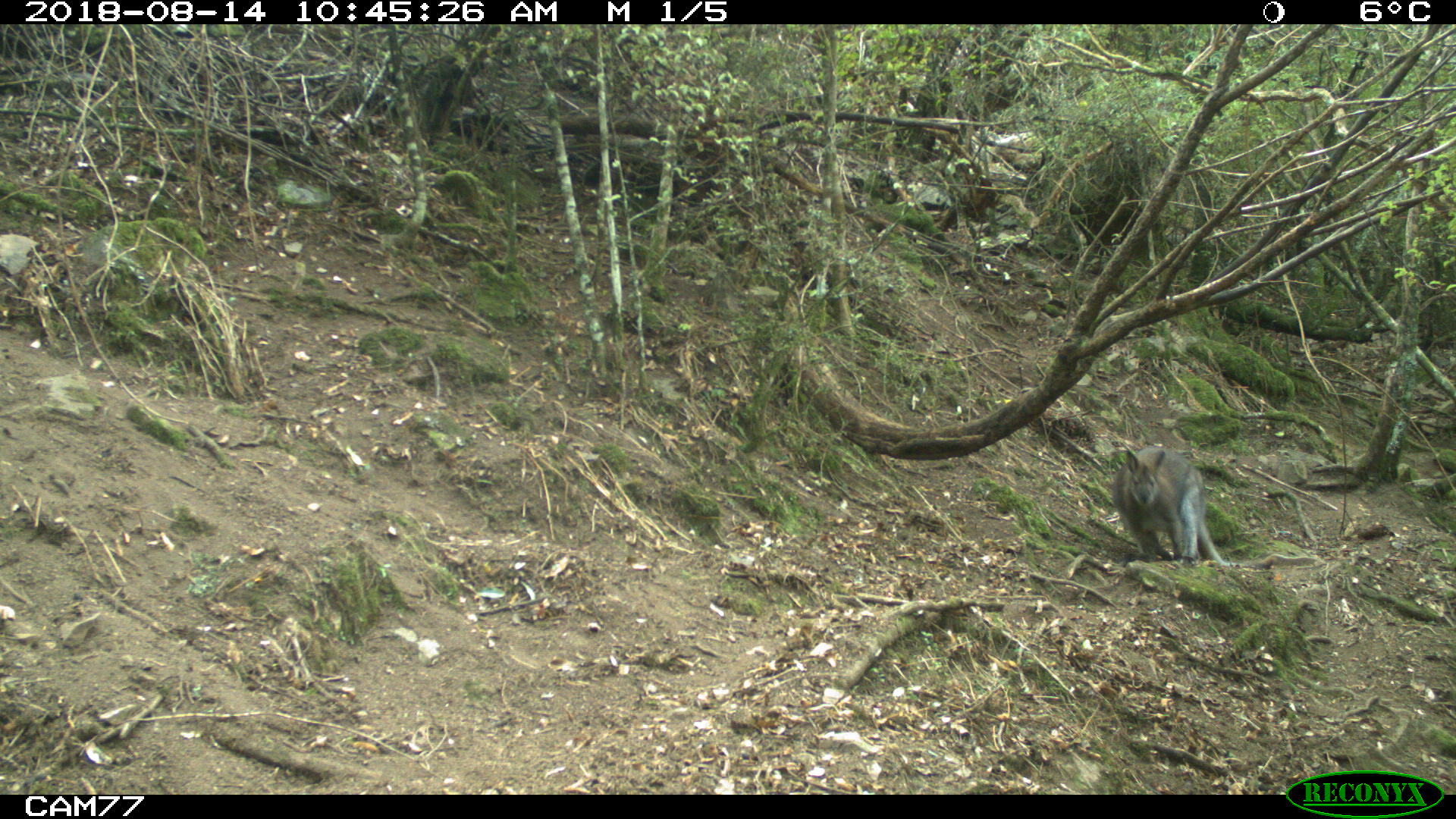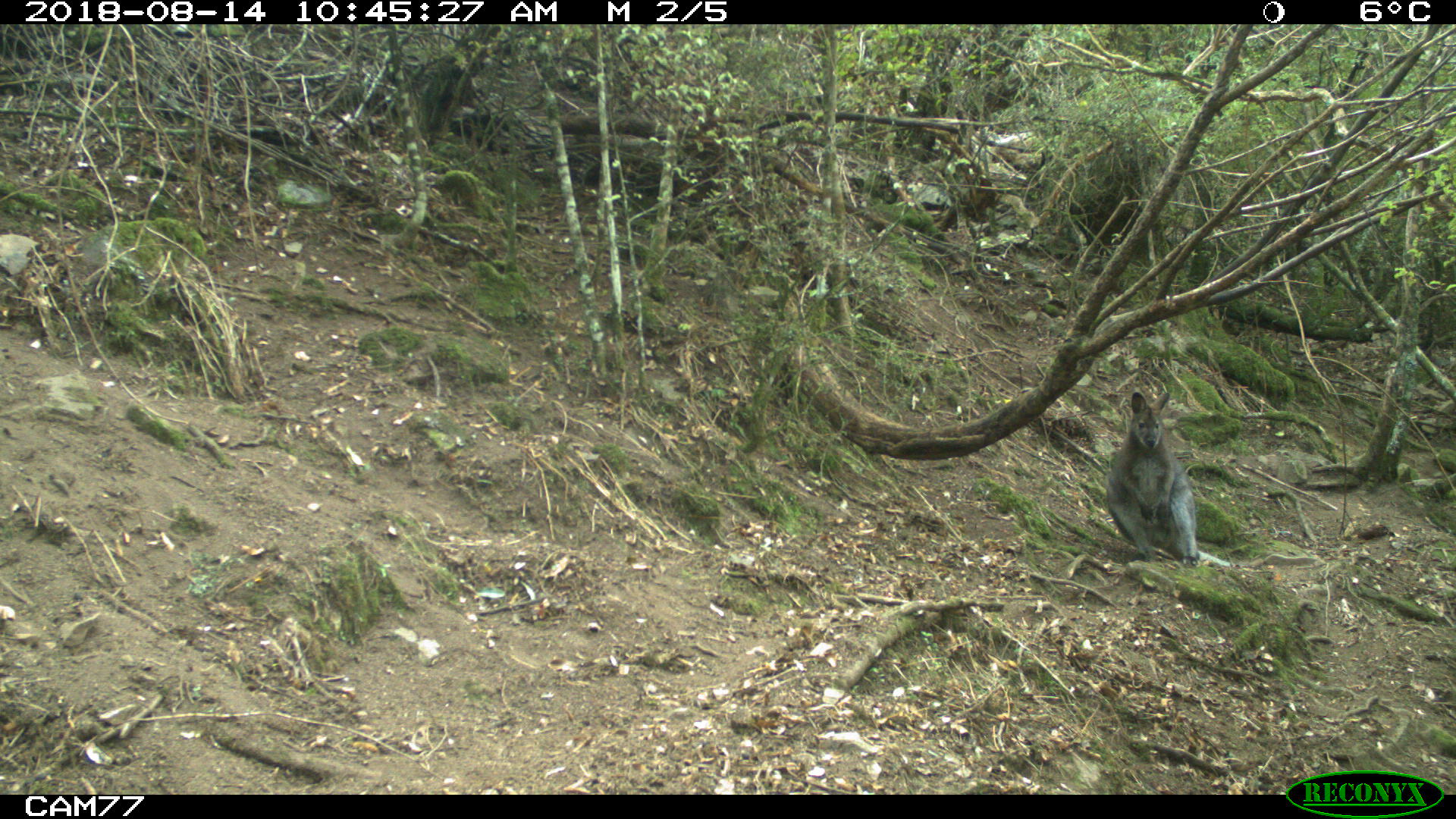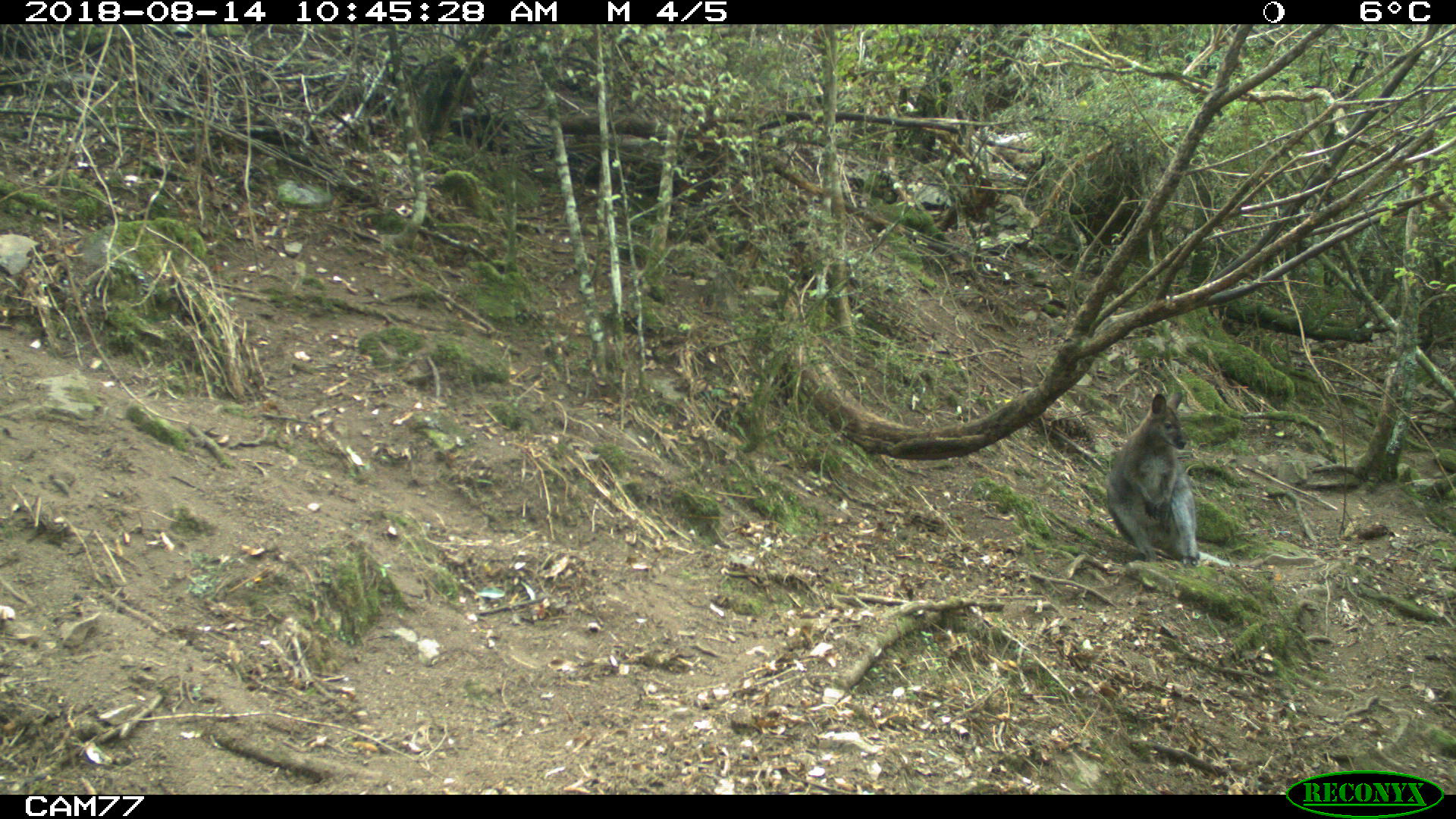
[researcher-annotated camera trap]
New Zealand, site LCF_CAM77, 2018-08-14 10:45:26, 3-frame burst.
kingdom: Animalia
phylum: Chordata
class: Mammalia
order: Diprotodontia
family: Macropodidae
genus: Notamacropus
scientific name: Notamacropus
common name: wallaby